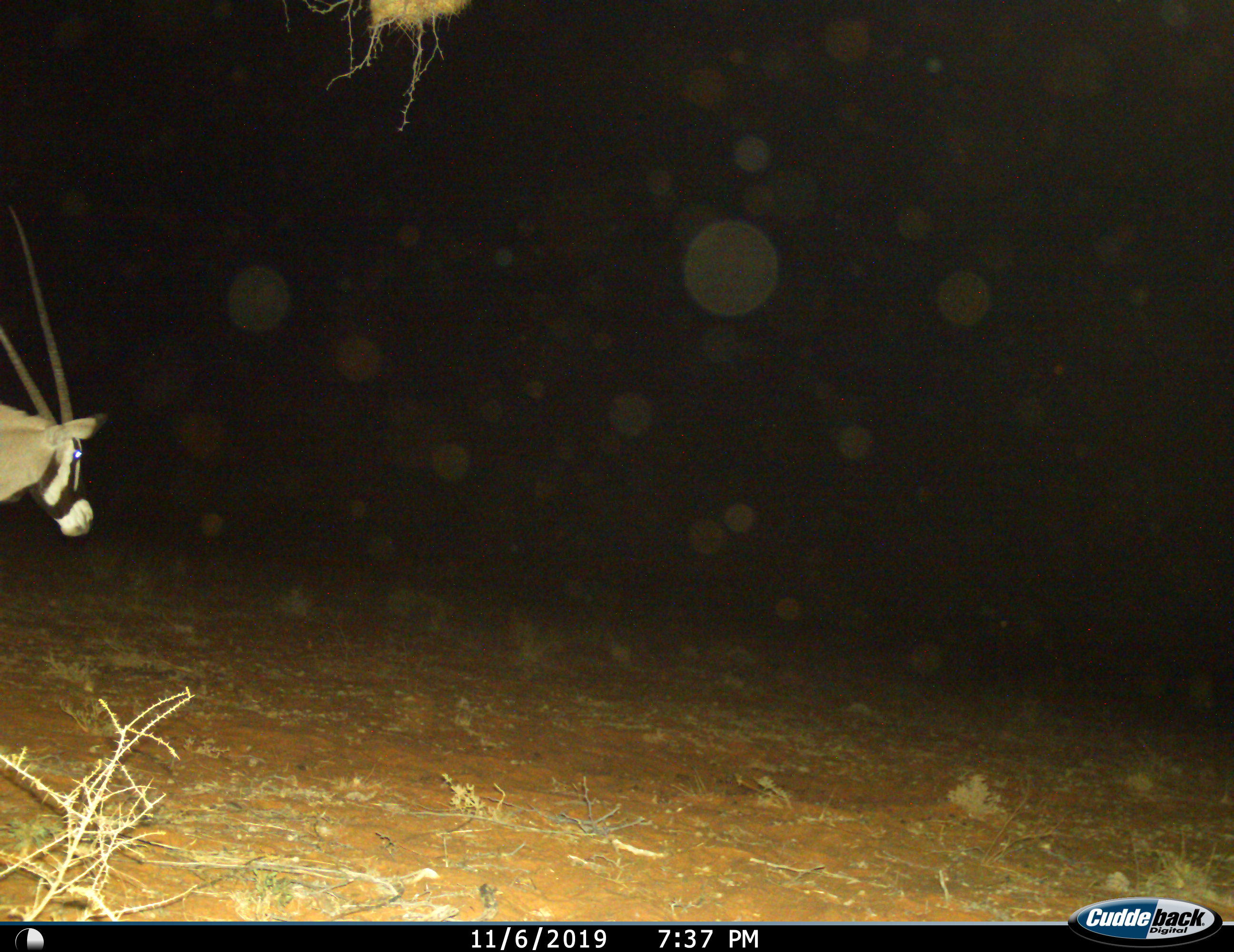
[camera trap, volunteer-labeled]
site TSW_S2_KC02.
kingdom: Animalia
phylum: Chordata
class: Mammalia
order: Artiodactyla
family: Bovidae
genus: Oryx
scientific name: Oryx gazella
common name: gemsbok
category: oryx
Oryx (gemsbok) (Oryx gazella), count 1. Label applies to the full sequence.